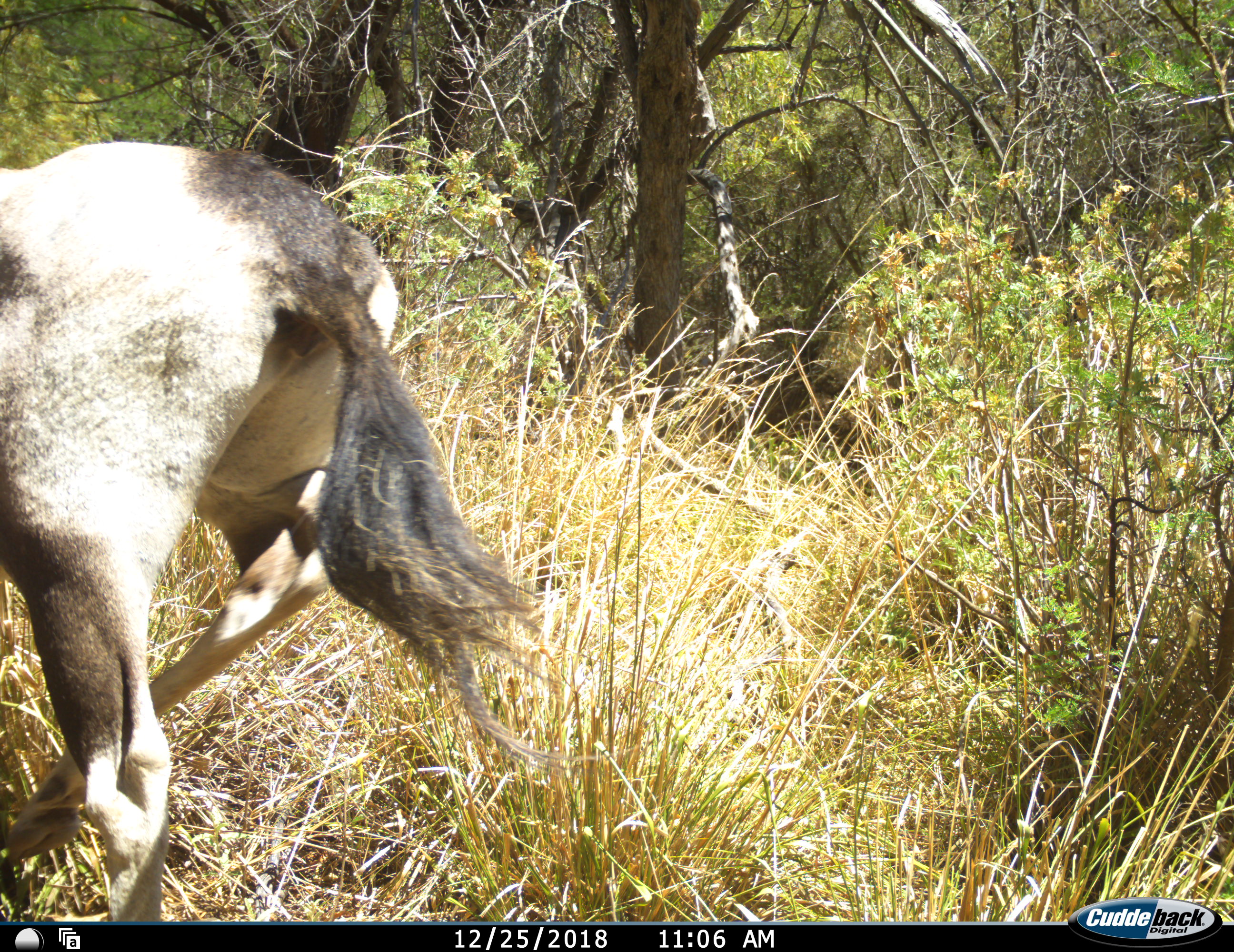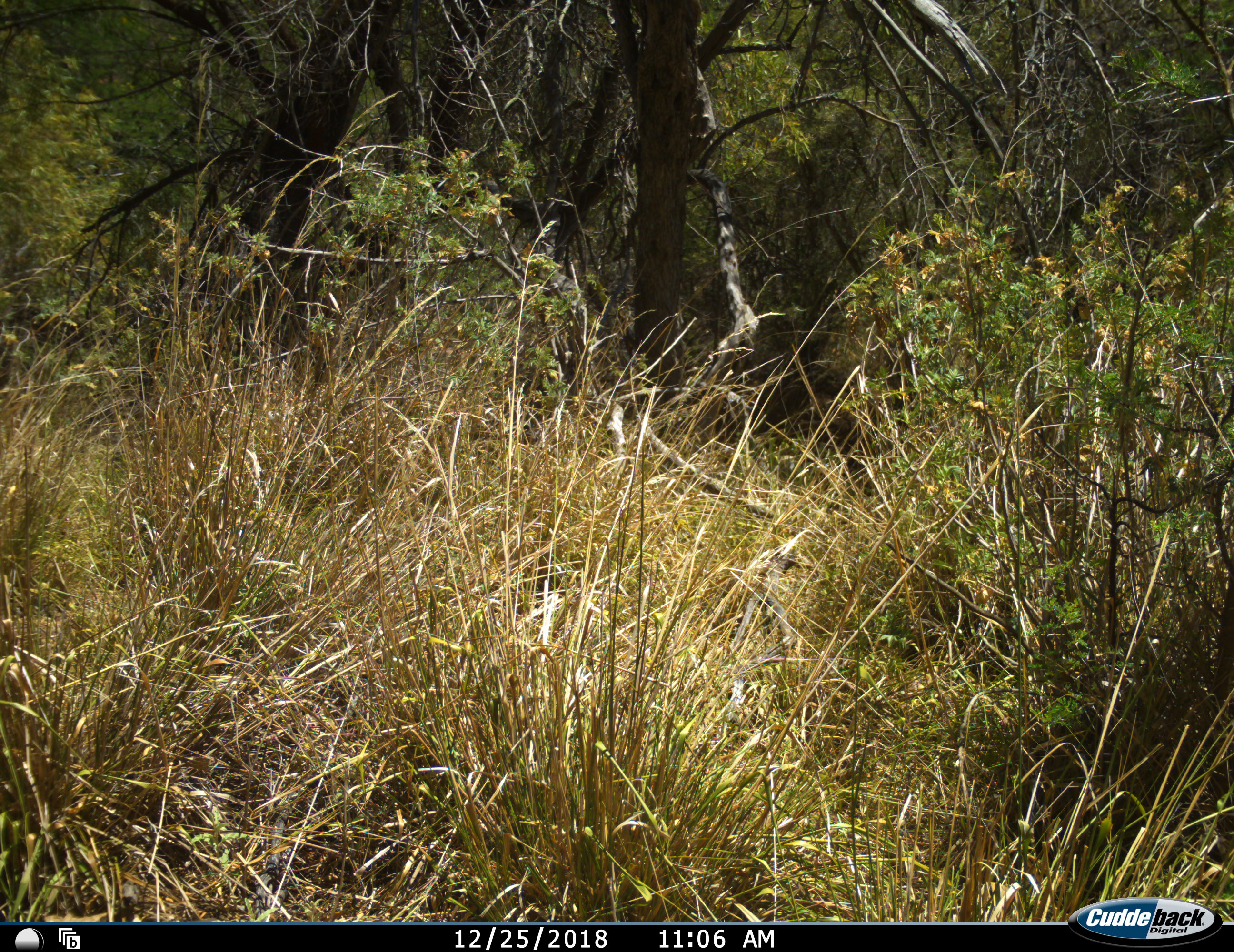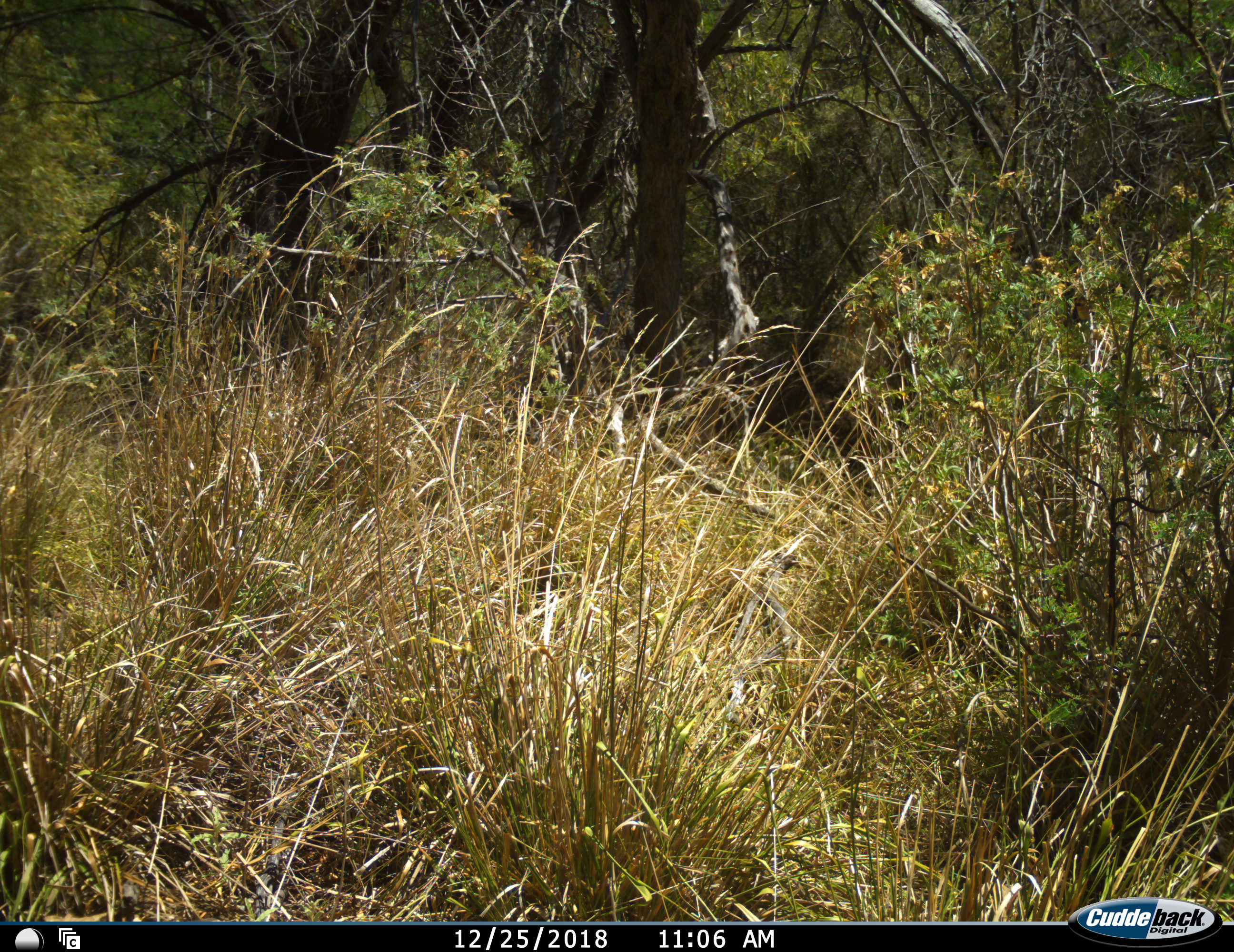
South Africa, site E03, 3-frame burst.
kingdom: Animalia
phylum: Chordata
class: Mammalia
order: Artiodactyla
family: Bovidae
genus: Oryx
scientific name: Oryx gazella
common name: gemsbok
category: gemsbokoryx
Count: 1.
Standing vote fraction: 0%.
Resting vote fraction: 0%.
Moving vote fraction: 100%.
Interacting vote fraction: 0%.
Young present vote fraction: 0%.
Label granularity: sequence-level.